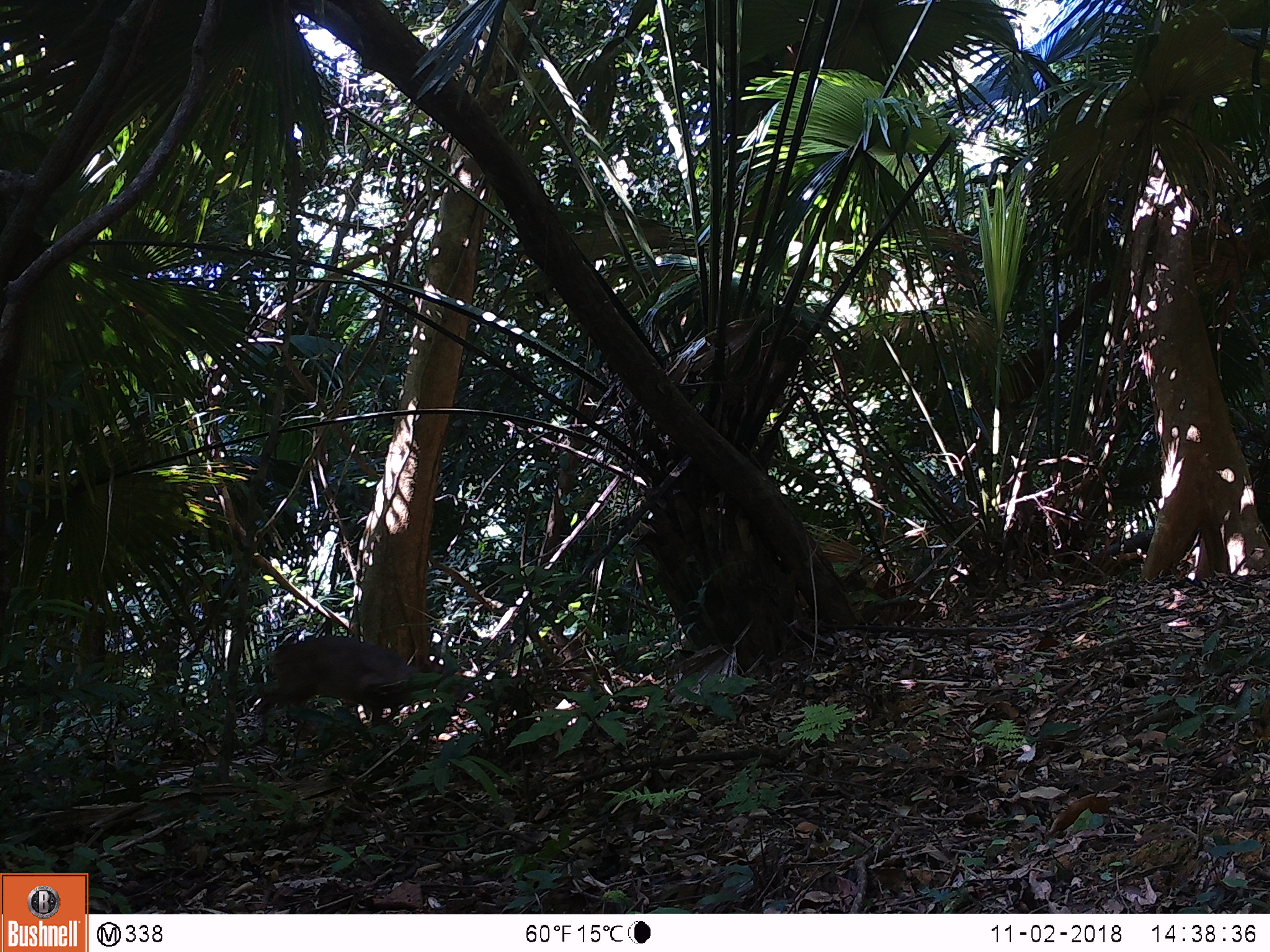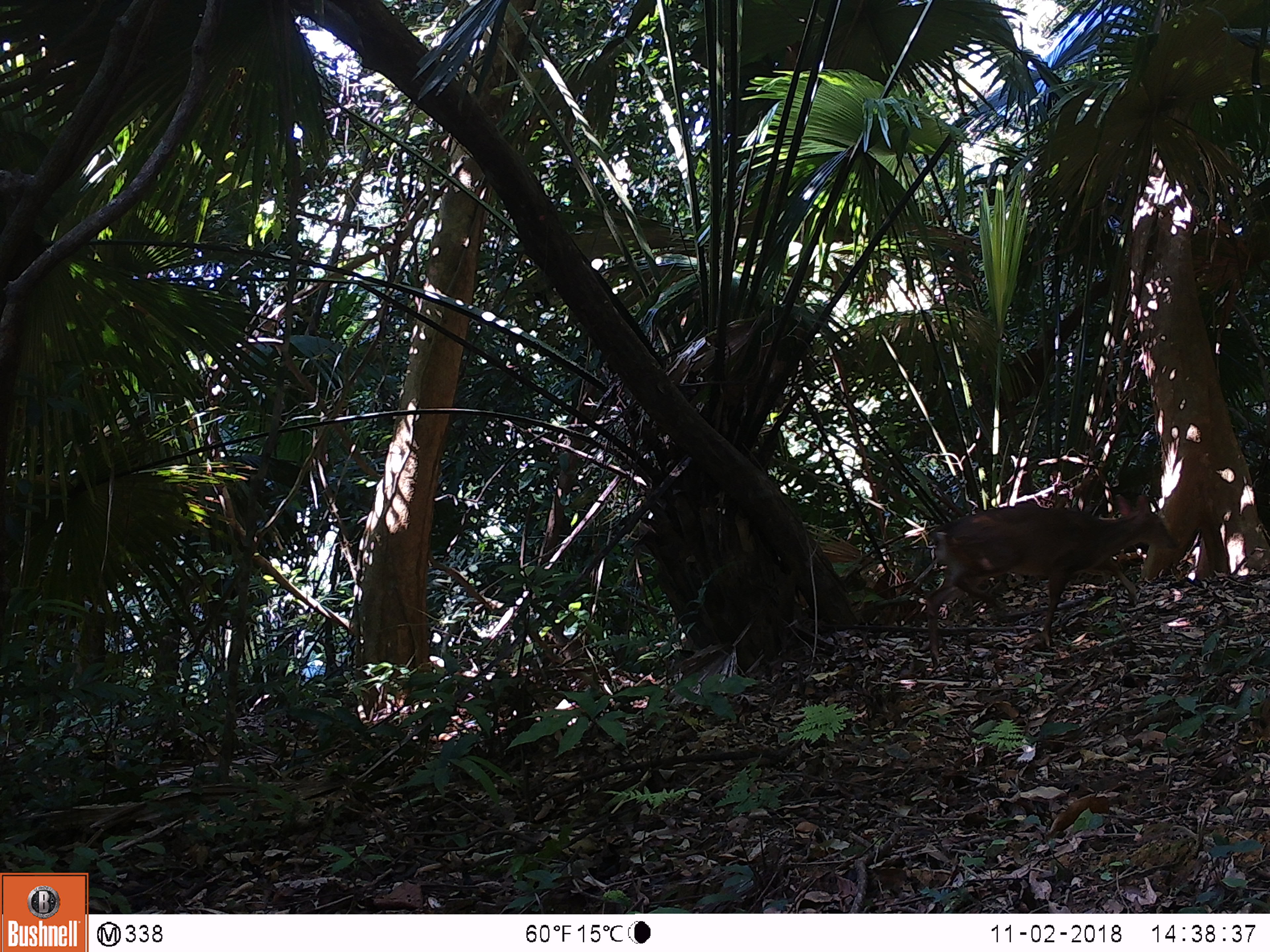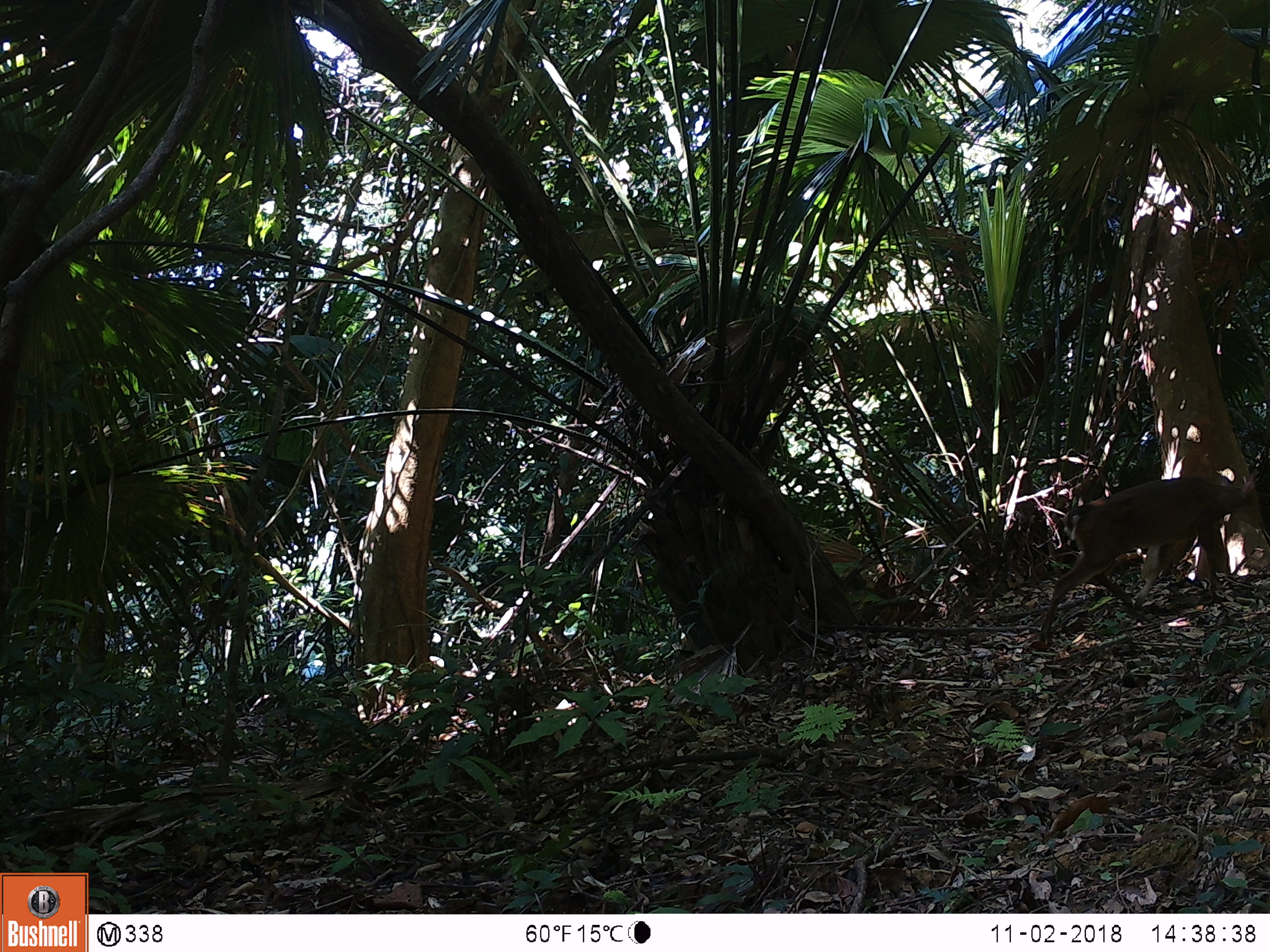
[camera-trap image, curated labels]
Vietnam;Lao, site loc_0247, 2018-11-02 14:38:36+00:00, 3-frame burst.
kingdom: Animalia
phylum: Chordata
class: Mammalia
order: Artiodactyla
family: Cervidae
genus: Muntiacus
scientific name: Muntiacus vuquangensis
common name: large-antlered muntjac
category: large antlered muntjac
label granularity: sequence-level